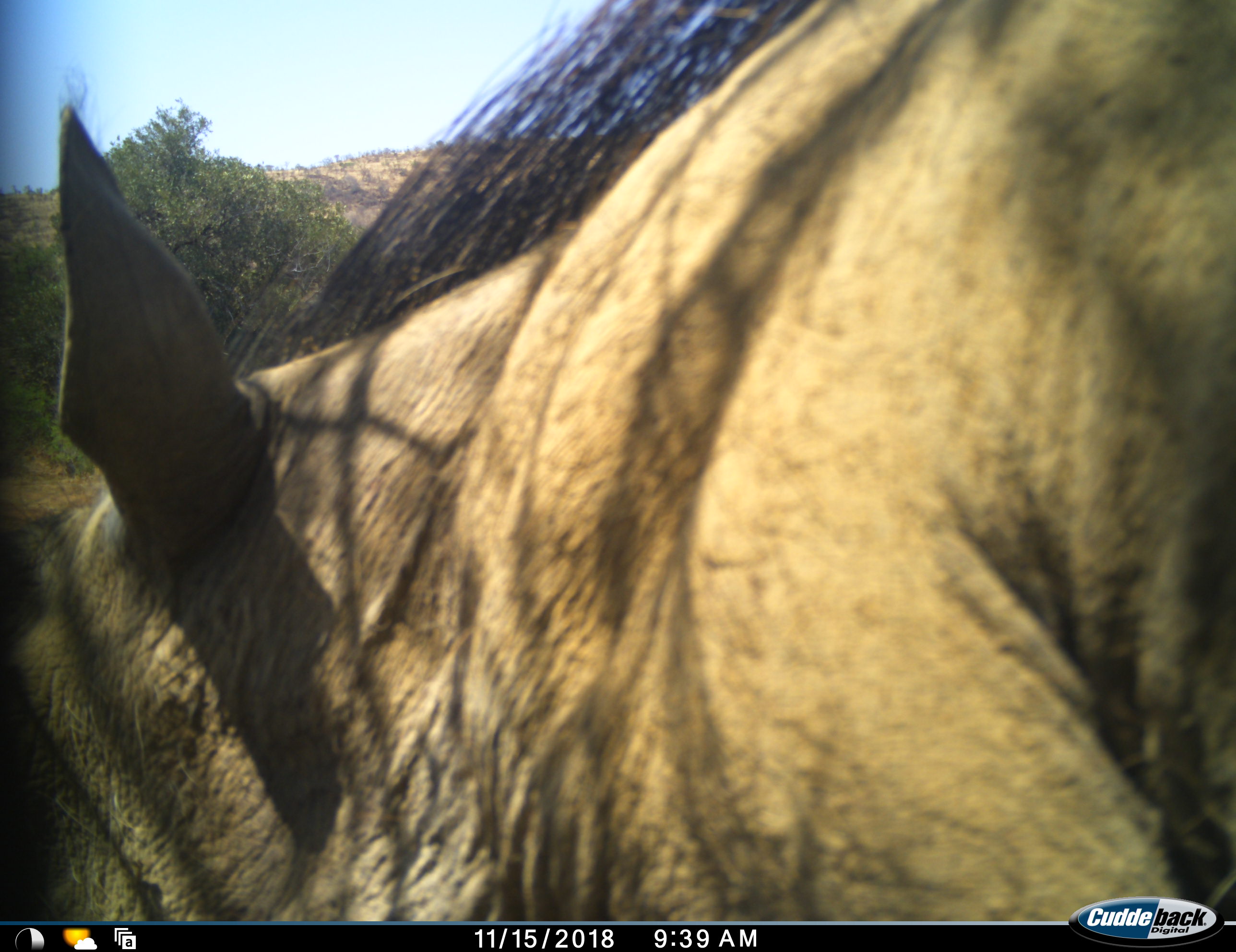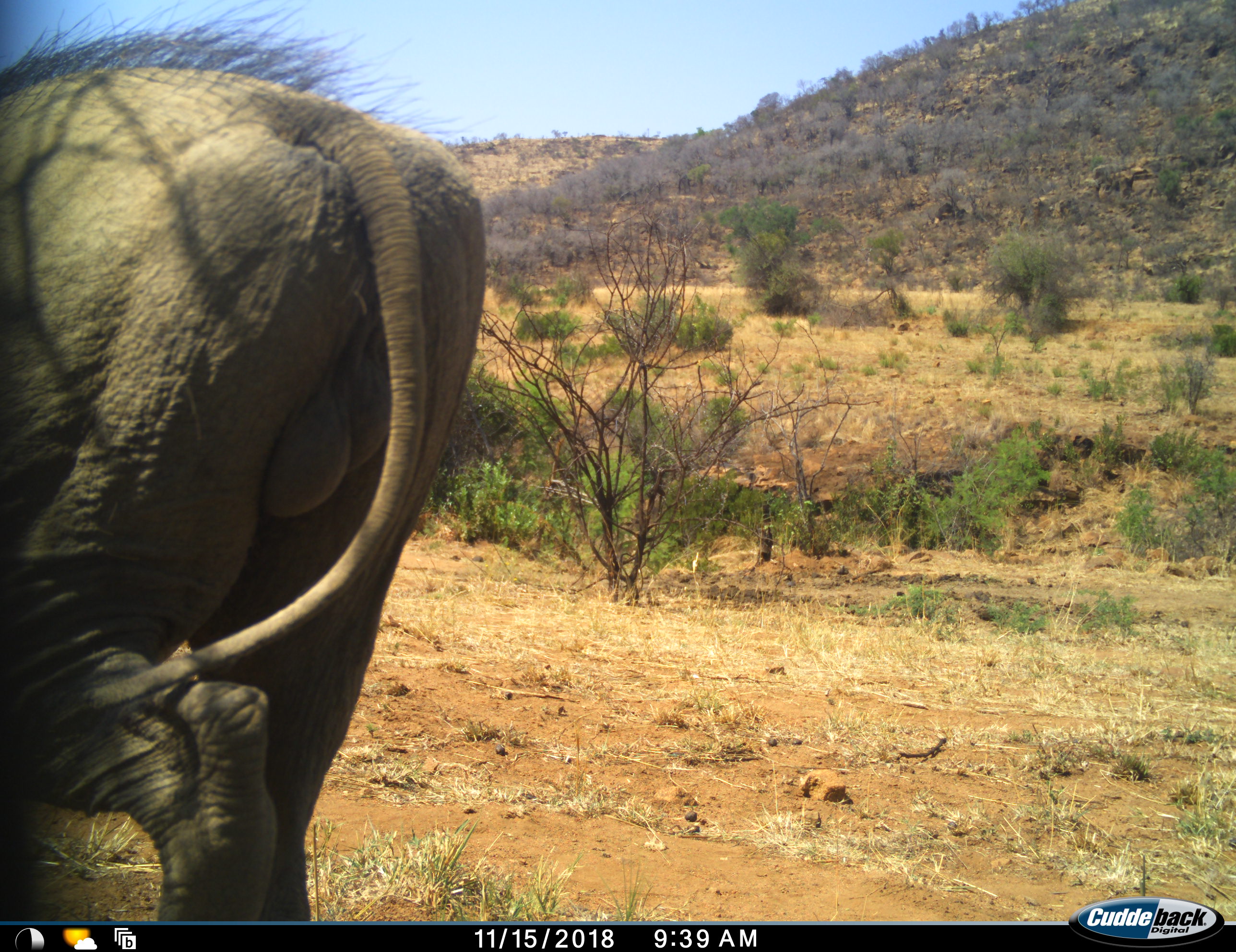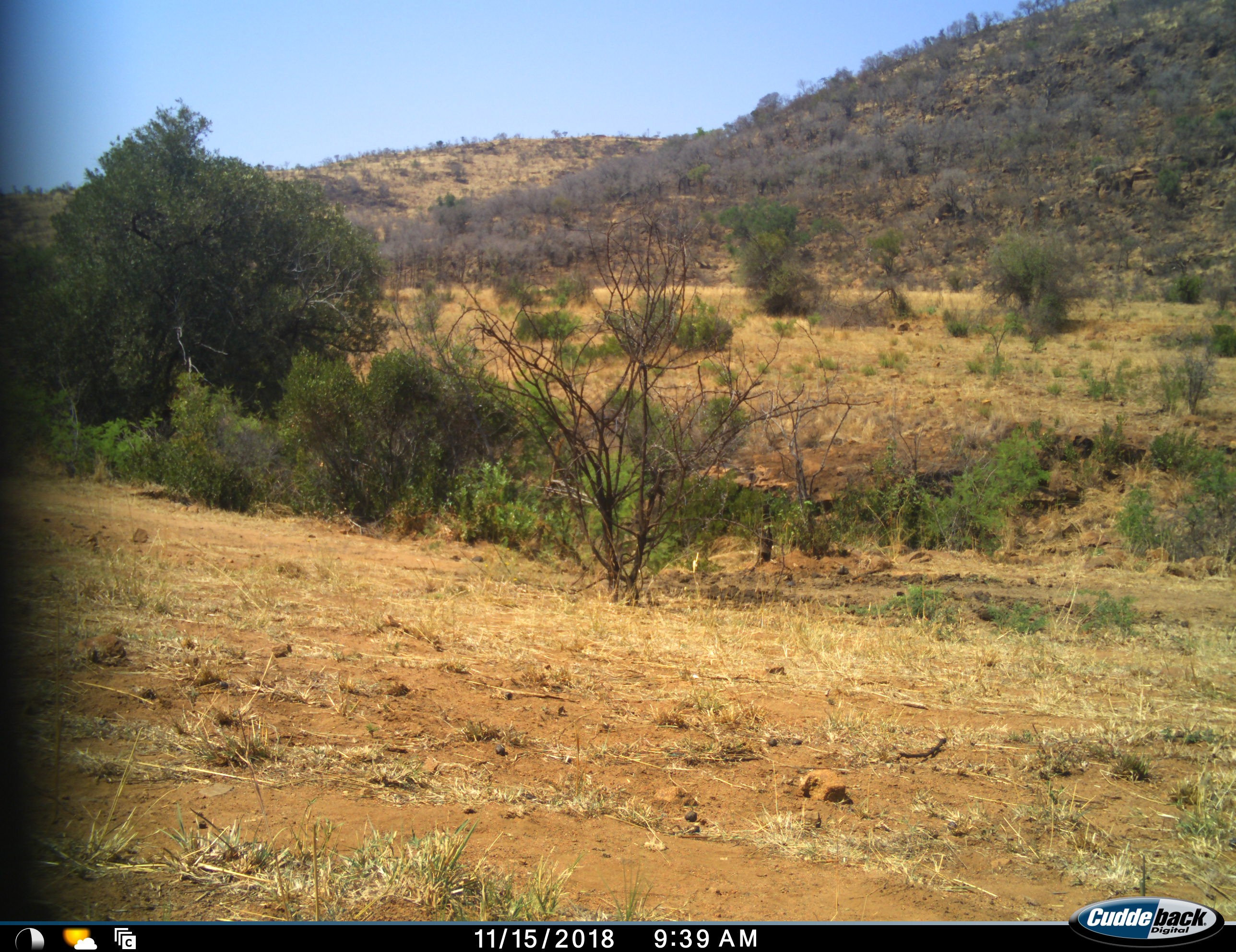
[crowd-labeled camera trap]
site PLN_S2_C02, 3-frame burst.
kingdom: Animalia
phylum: Chordata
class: Mammalia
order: Artiodactyla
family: Suidae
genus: Phacochoerus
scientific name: Phacochoerus africanus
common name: warthog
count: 1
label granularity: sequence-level